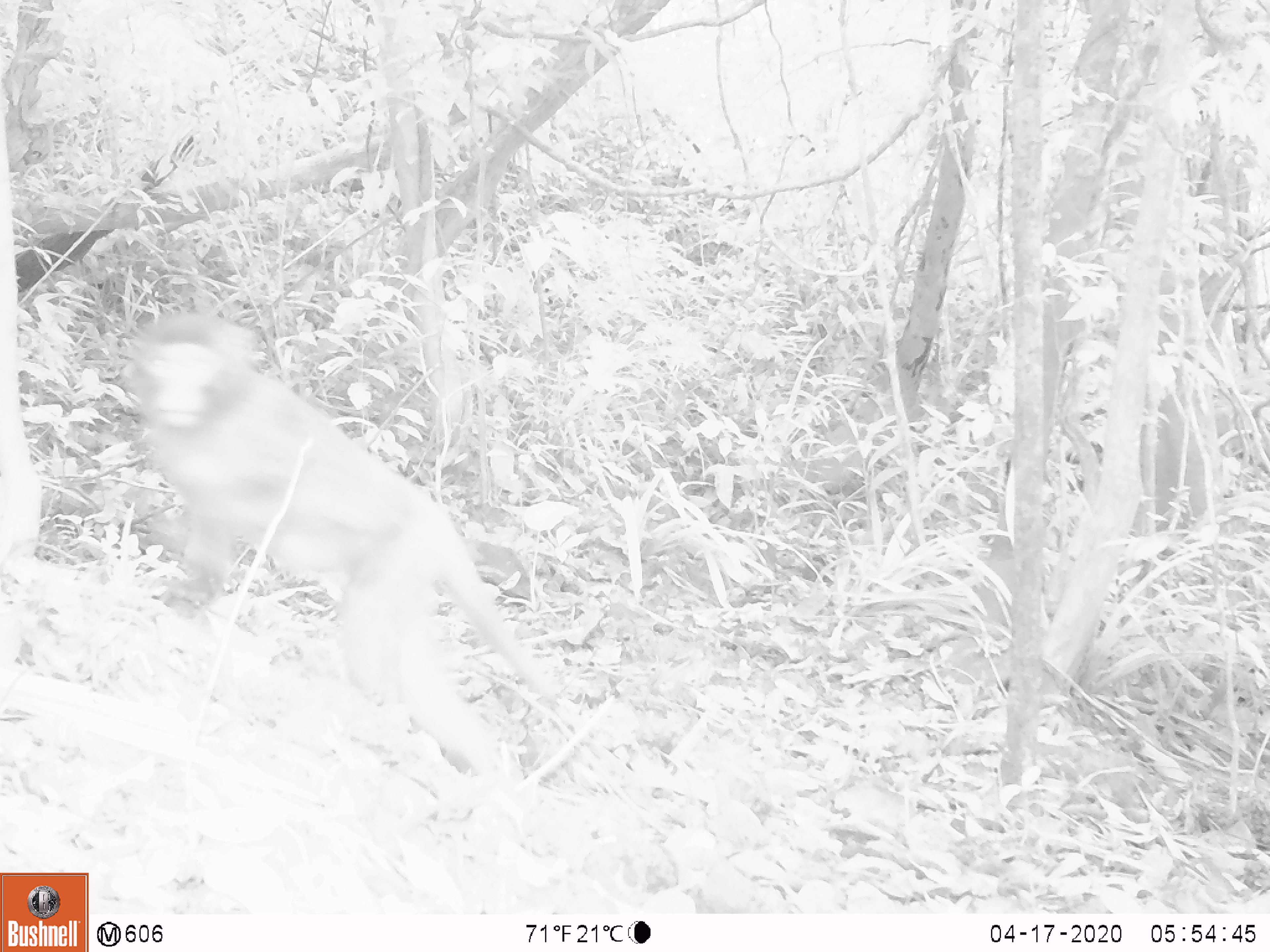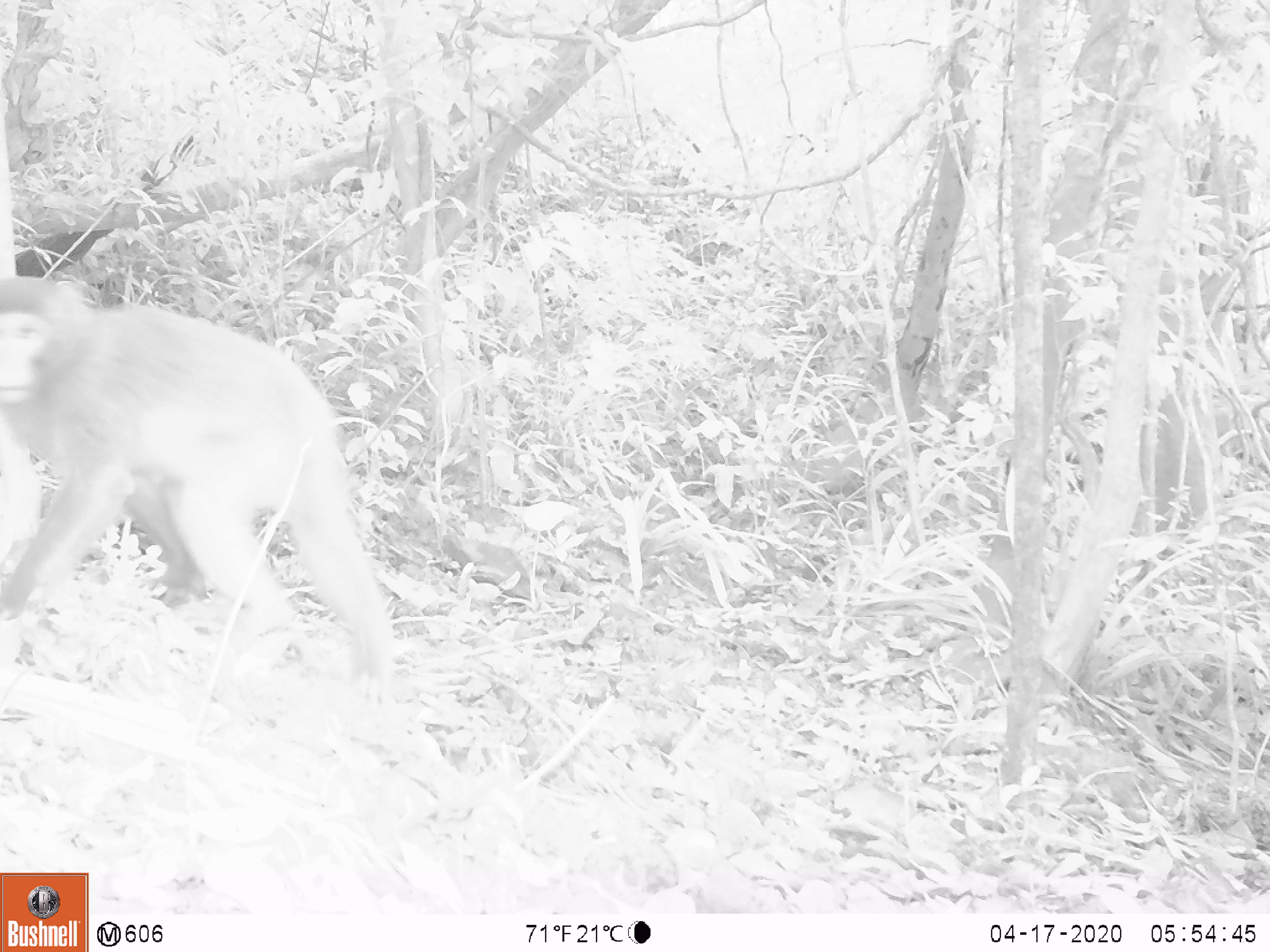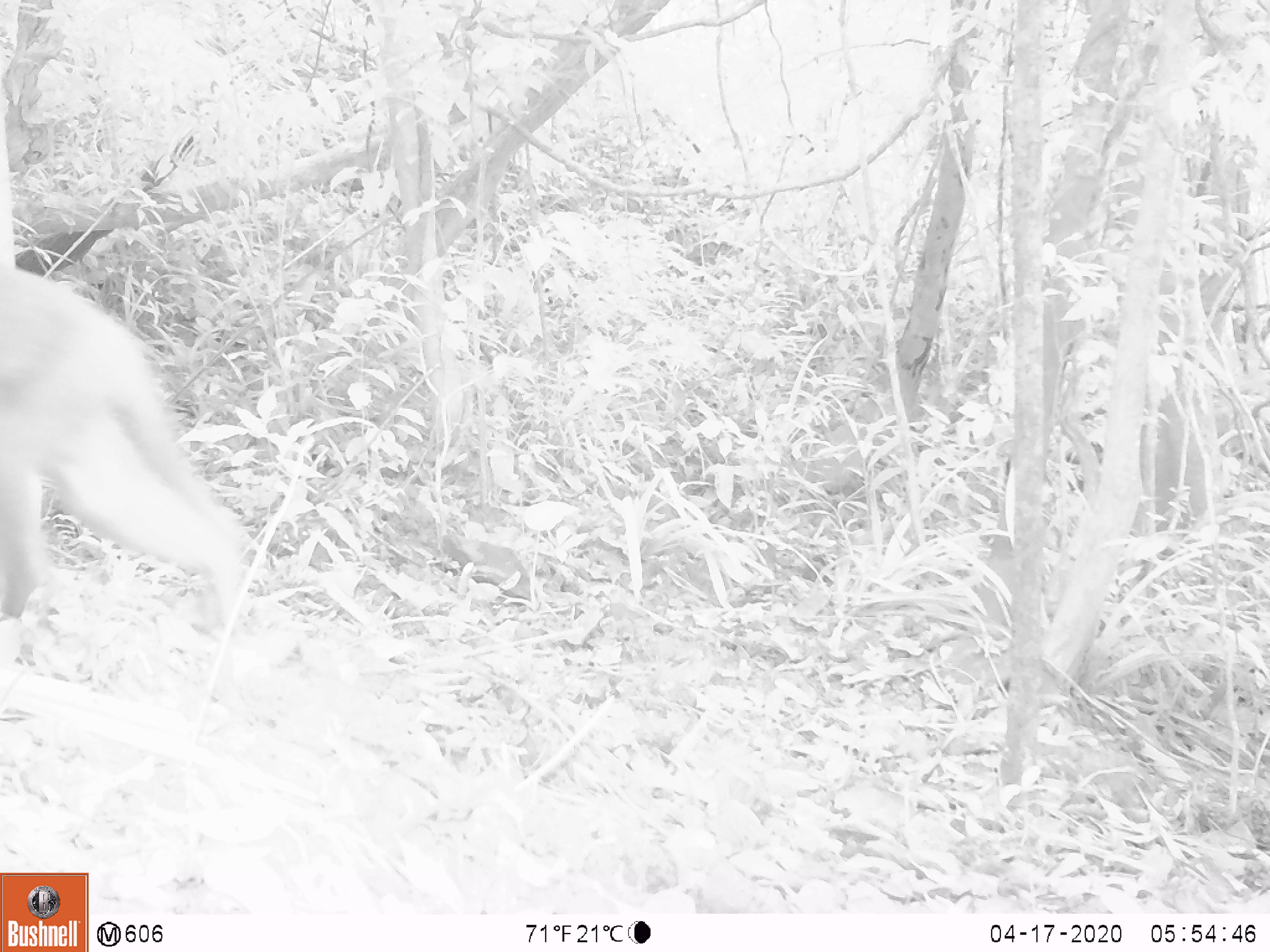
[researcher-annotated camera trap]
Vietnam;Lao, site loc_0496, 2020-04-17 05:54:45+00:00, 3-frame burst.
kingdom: Animalia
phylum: Chordata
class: Mammalia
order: Primates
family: Cercopithecidae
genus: Macaca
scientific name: Macaca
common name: macaques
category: assam or rhesus macaque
Assam or rhesus macaque (macaques) (Macaca). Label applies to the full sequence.